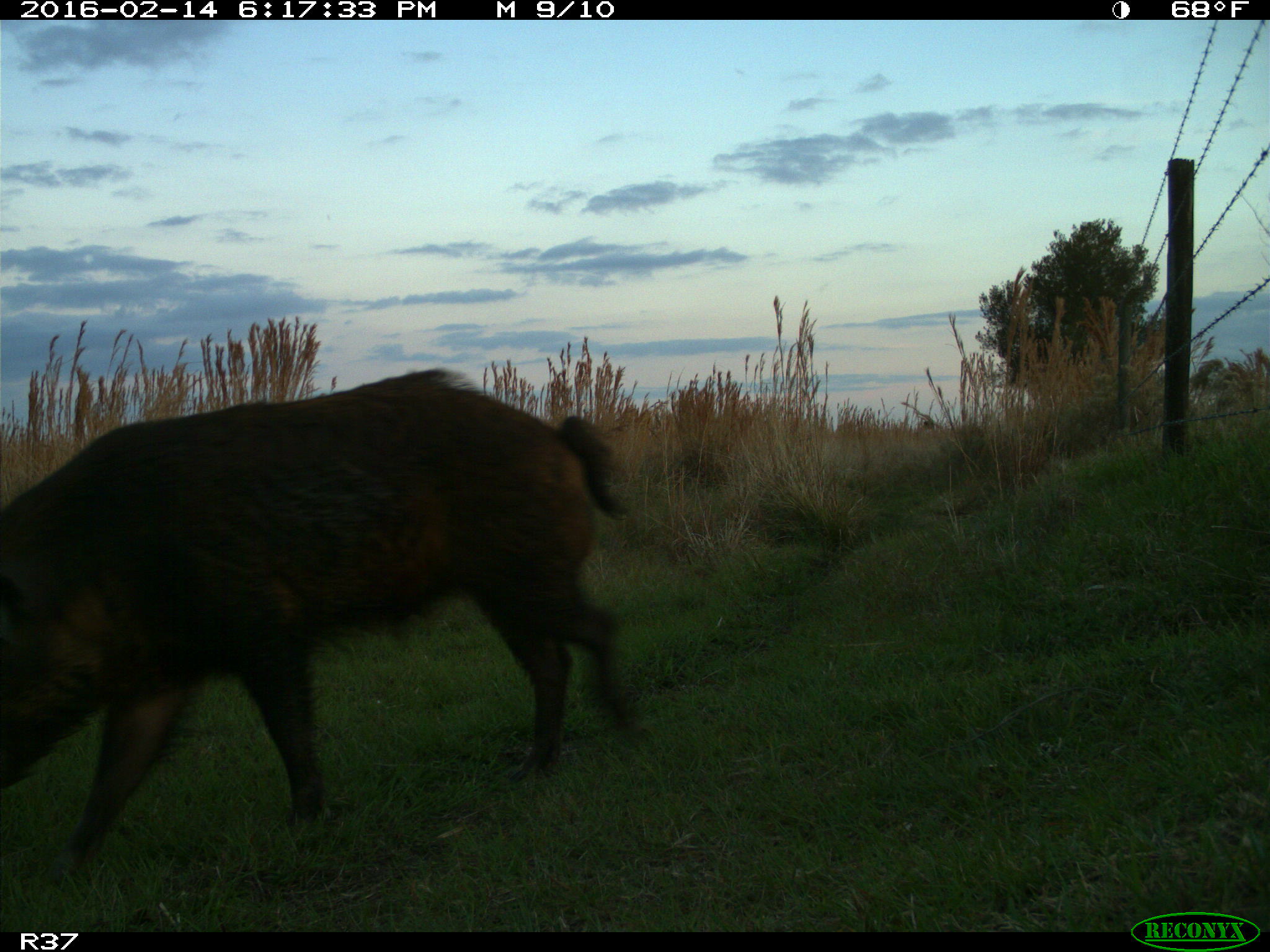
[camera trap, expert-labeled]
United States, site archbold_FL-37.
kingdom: Animalia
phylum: Chordata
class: Mammalia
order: Artiodactyla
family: Suidae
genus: Sus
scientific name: Sus scrofa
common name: wild boar